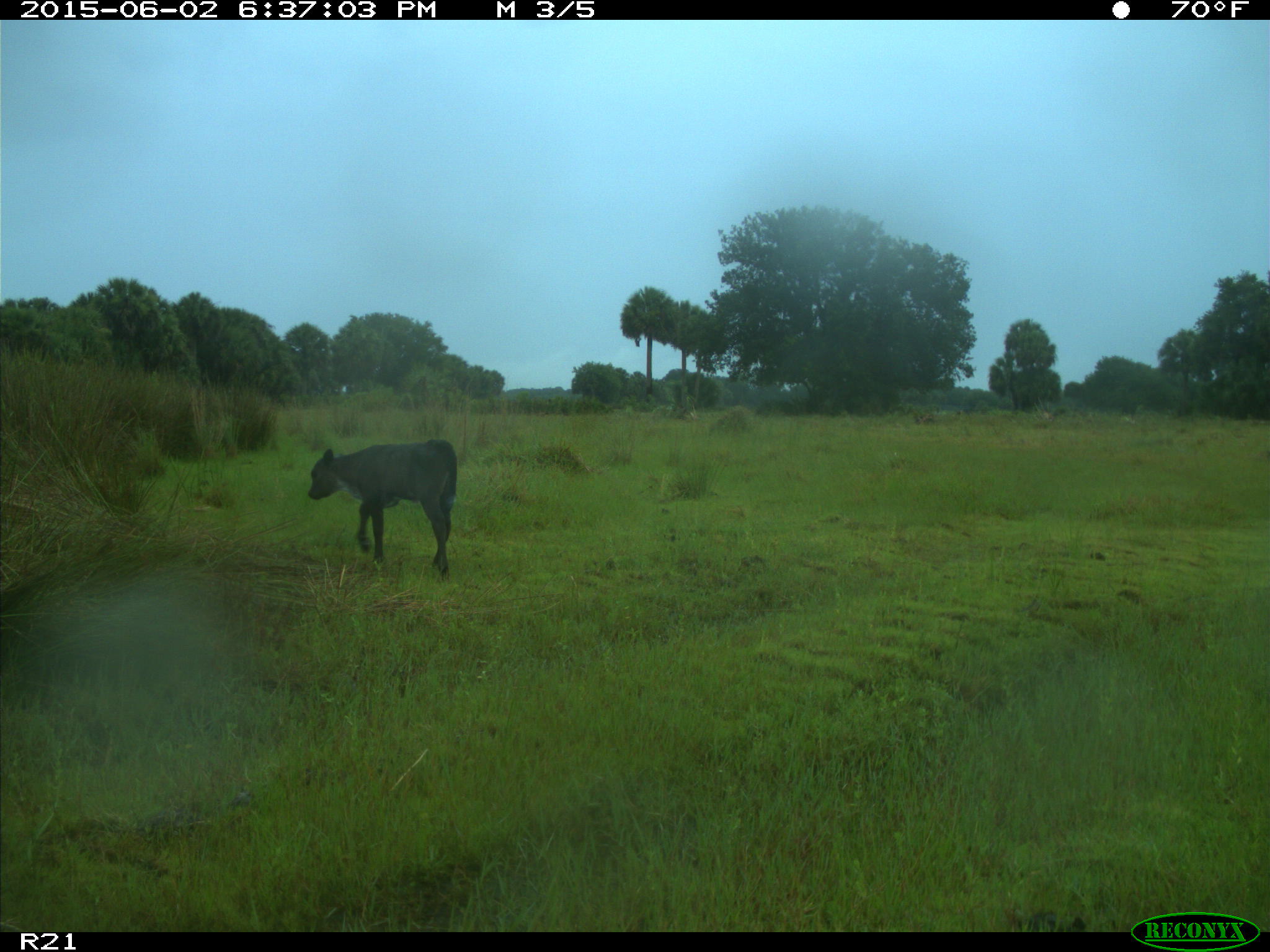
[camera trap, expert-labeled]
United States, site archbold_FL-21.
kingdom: Animalia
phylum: Chordata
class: Mammalia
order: Artiodactyla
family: Bovidae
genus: Bos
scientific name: Bos taurus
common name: domestic cow